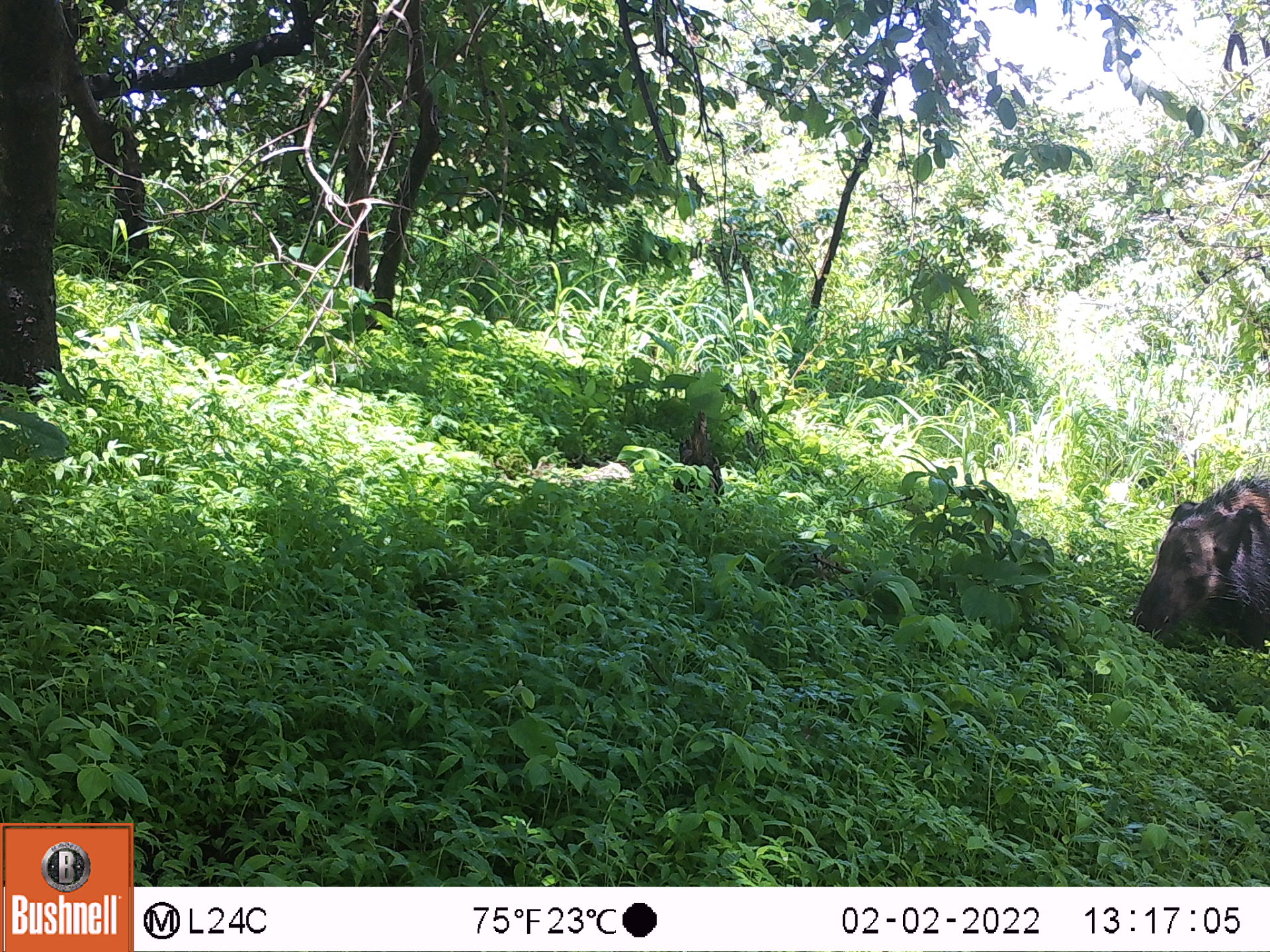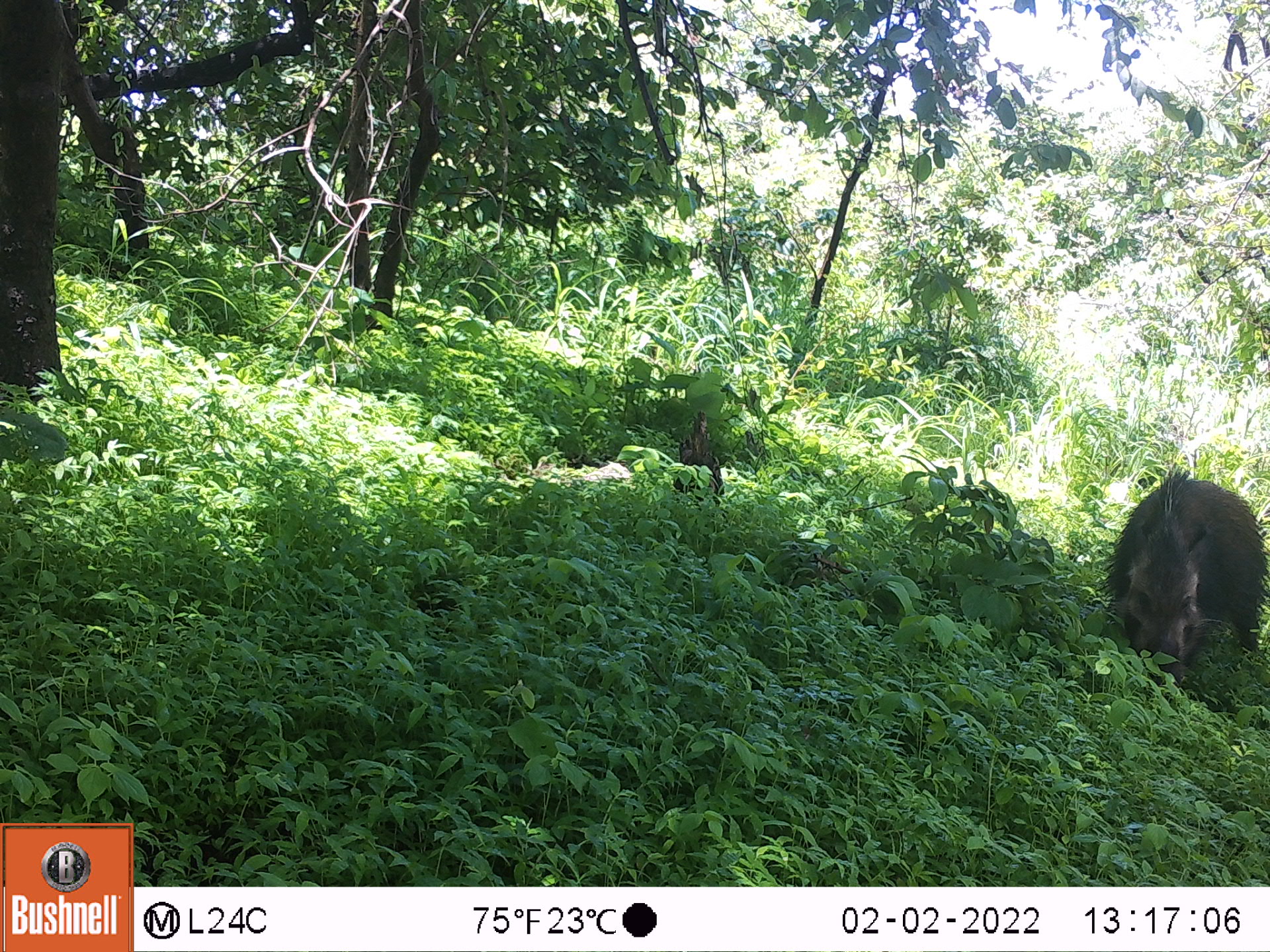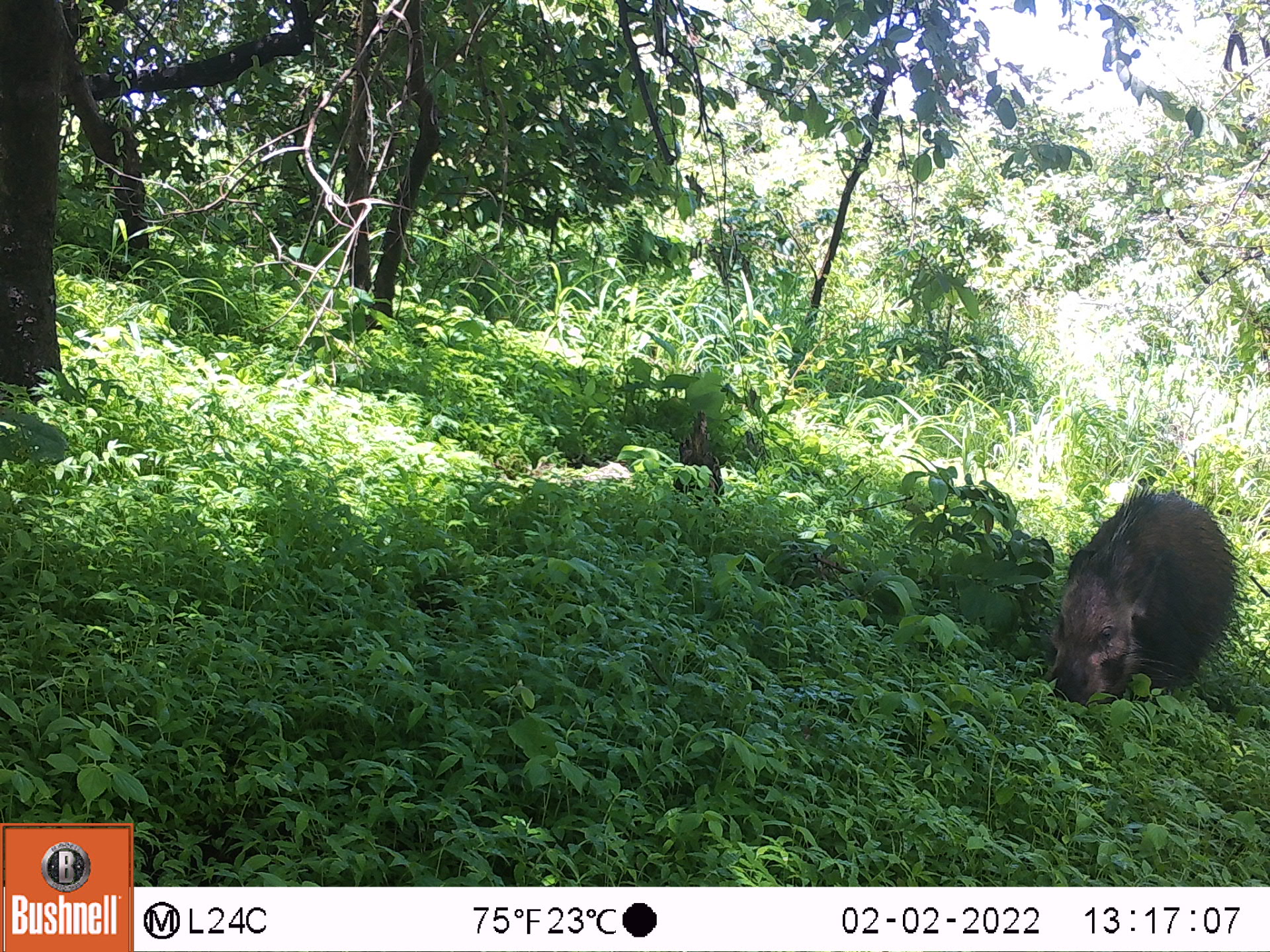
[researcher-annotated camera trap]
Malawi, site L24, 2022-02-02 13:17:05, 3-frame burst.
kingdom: Animalia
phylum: Chordata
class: Mammalia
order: Artiodactyla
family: Suidae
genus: Potamochoerus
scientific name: Potamochoerus larvatus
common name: bushpig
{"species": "bushpig (Potamochoerus larvatus)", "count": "1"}